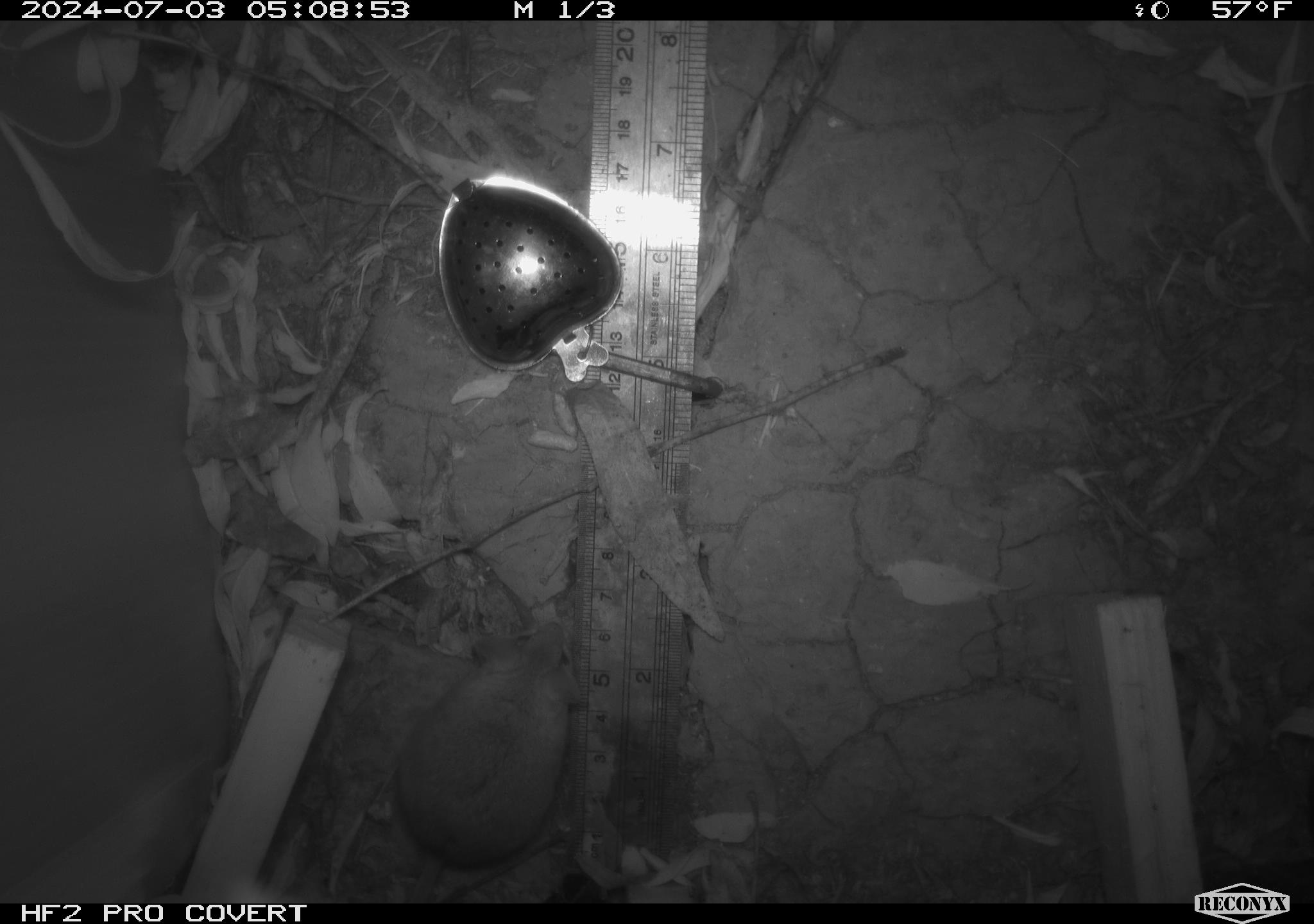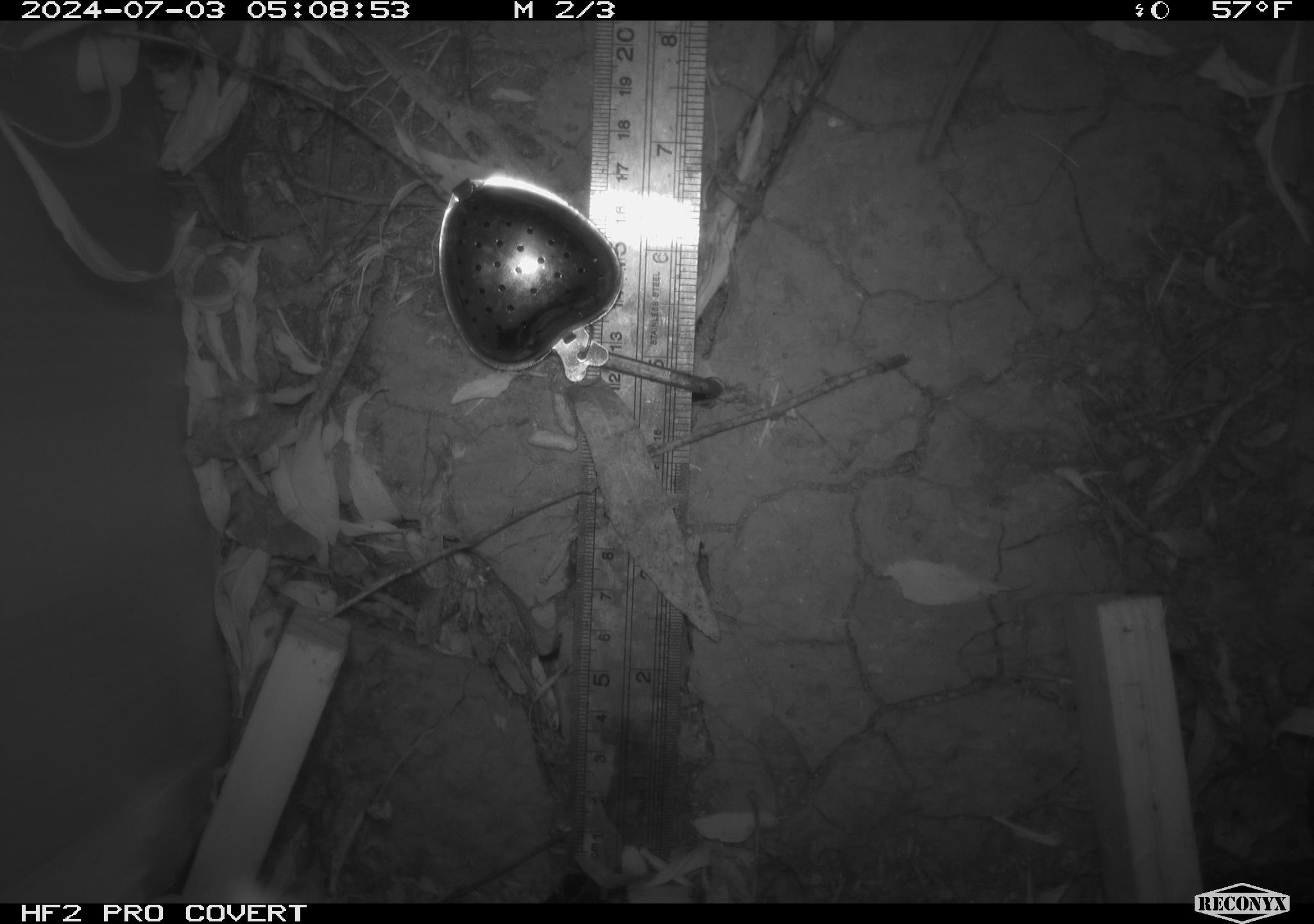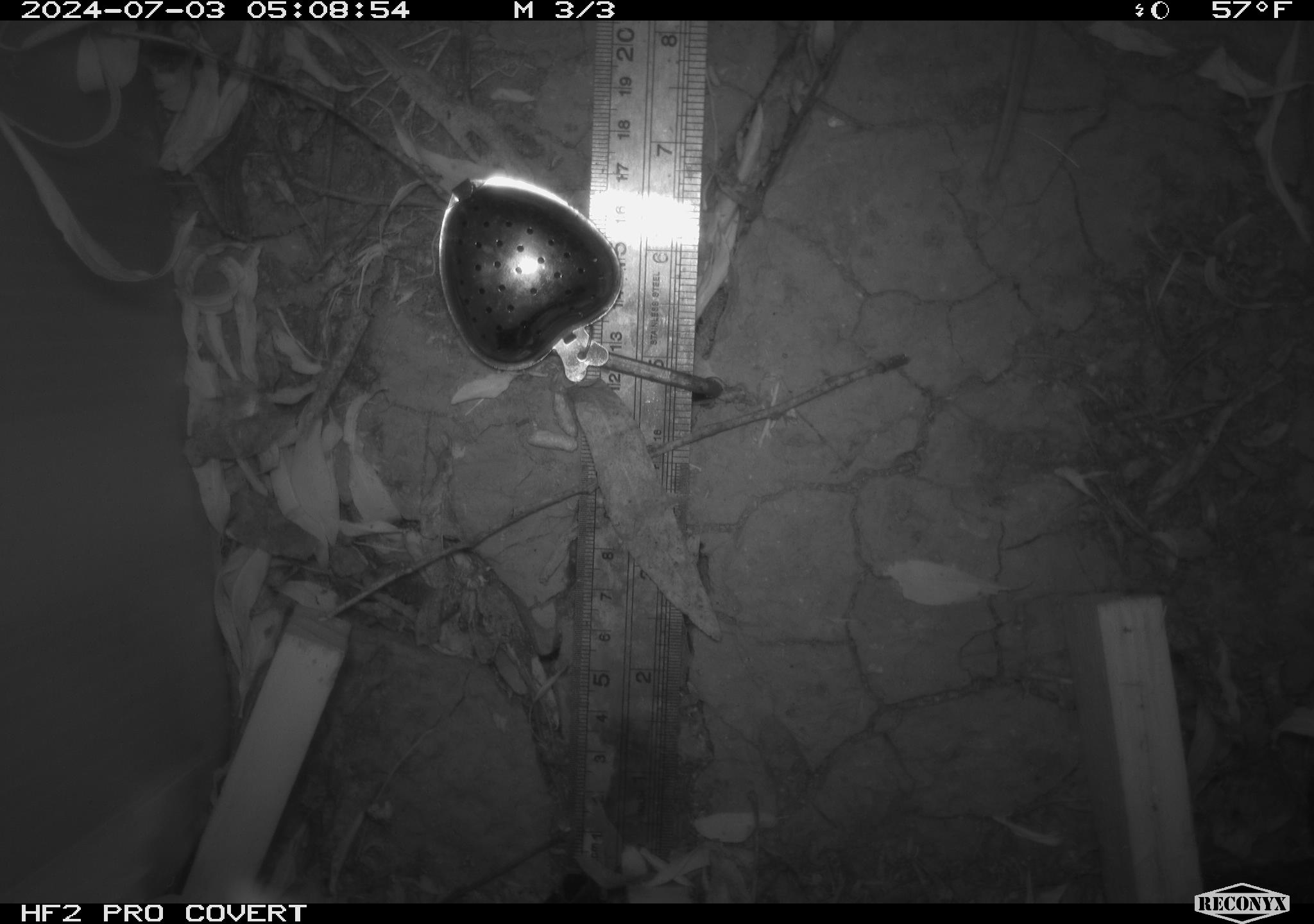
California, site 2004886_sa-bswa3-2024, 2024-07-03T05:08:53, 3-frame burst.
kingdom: Animalia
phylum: Chordata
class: Mammalia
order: Rodentia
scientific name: Rodentia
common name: mouse species